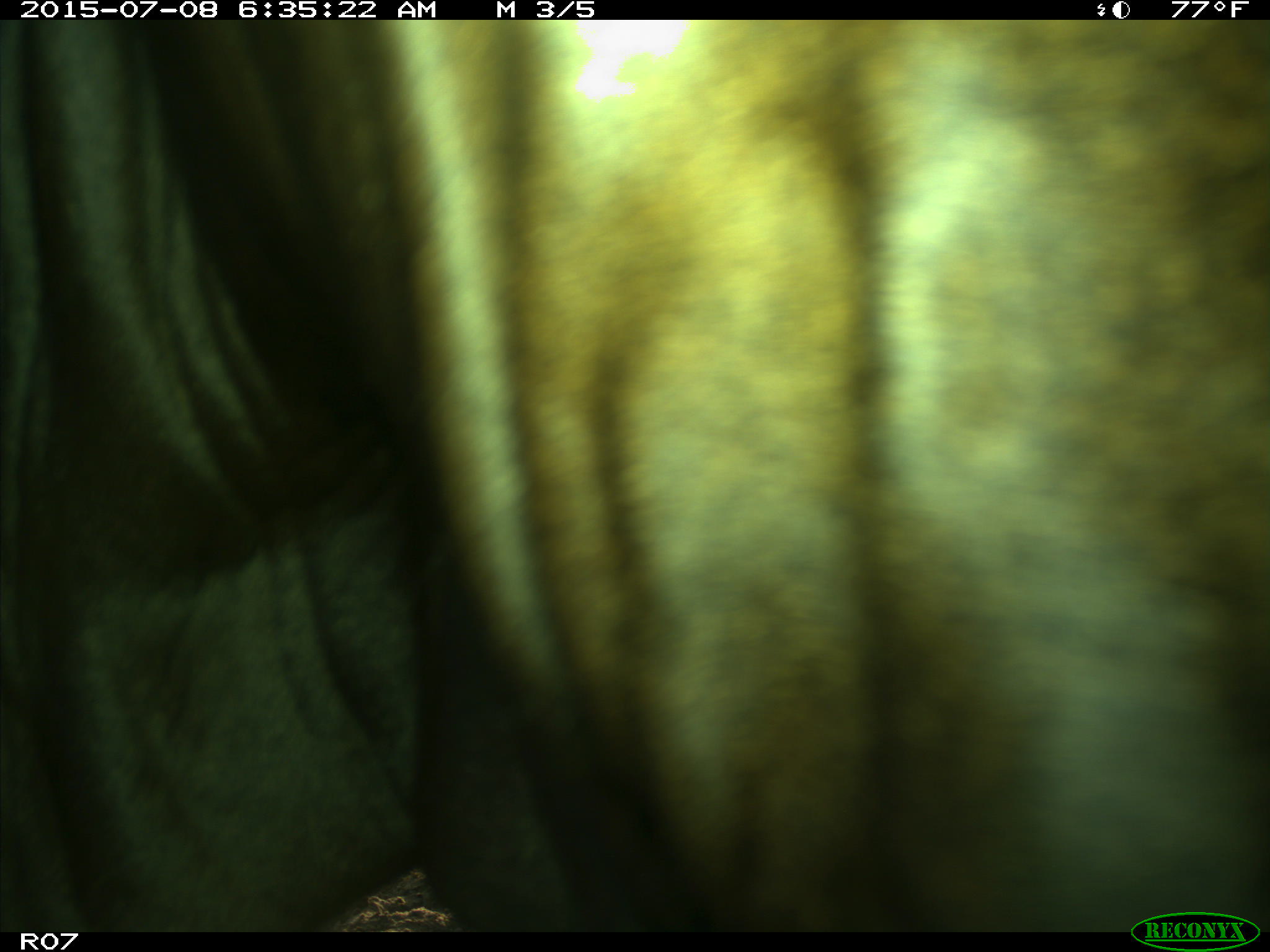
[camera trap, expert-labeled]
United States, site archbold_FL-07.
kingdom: Animalia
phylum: Chordata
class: Mammalia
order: Artiodactyla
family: Bovidae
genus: Bos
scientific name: Bos taurus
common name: domestic cow